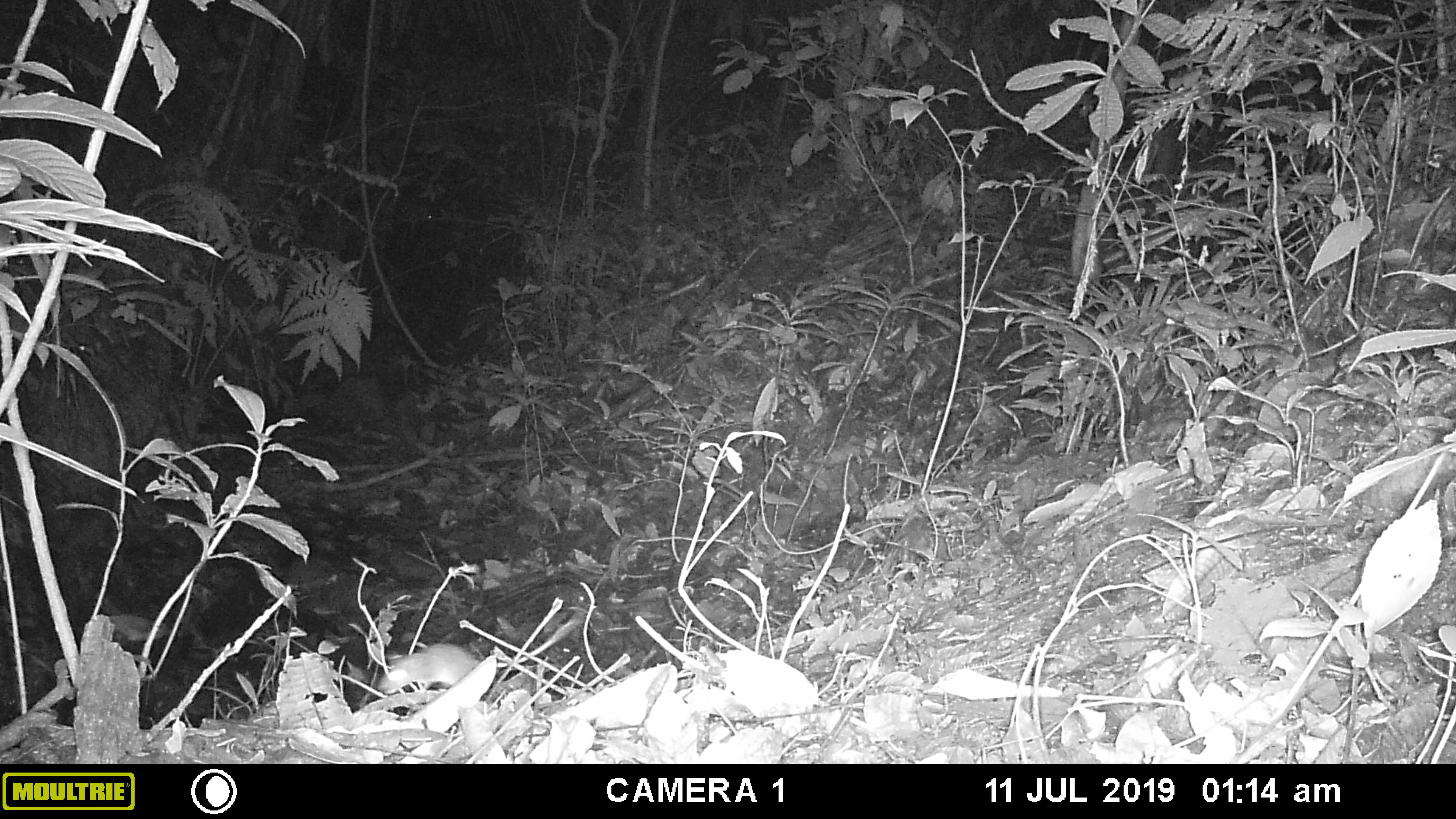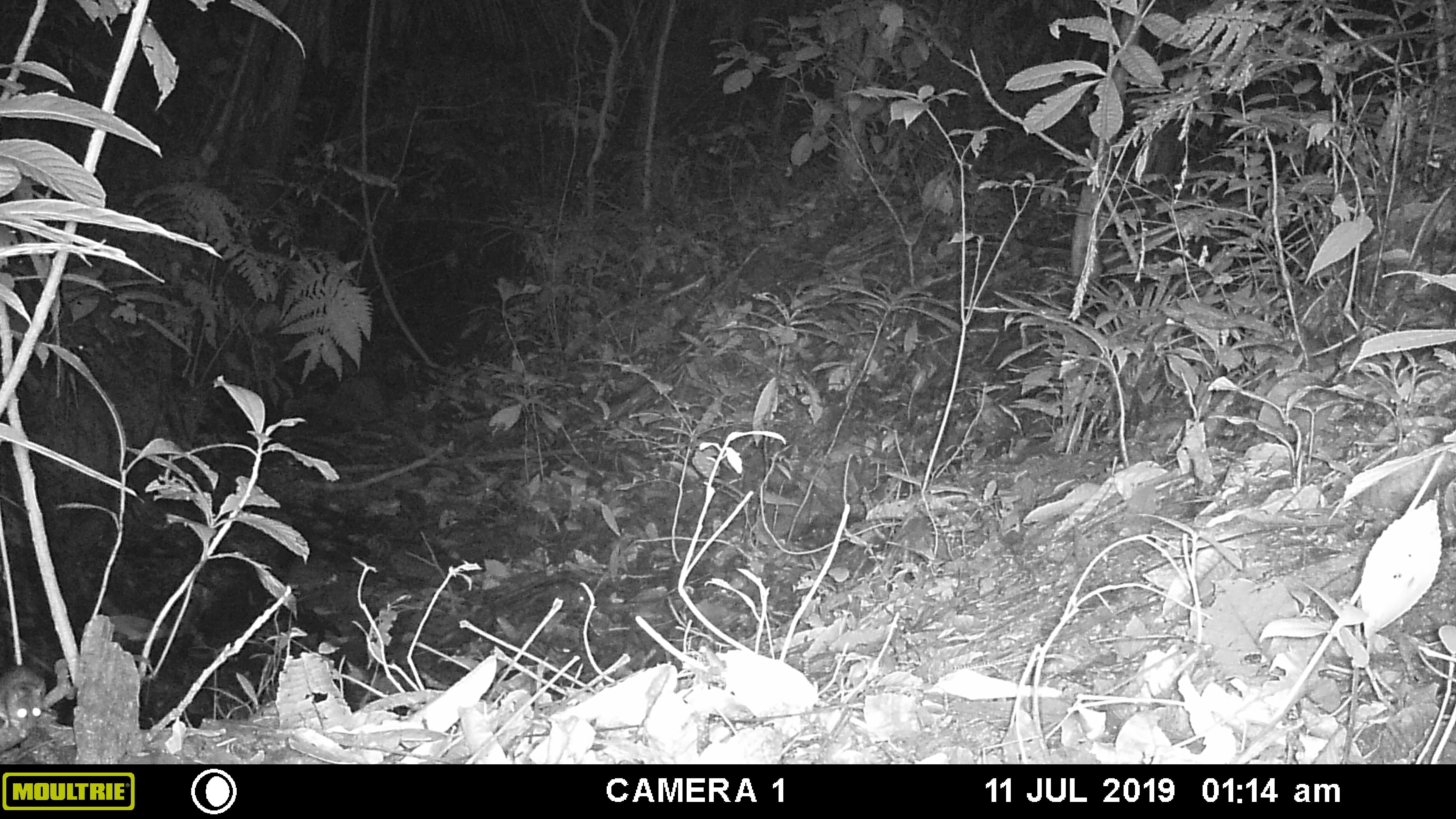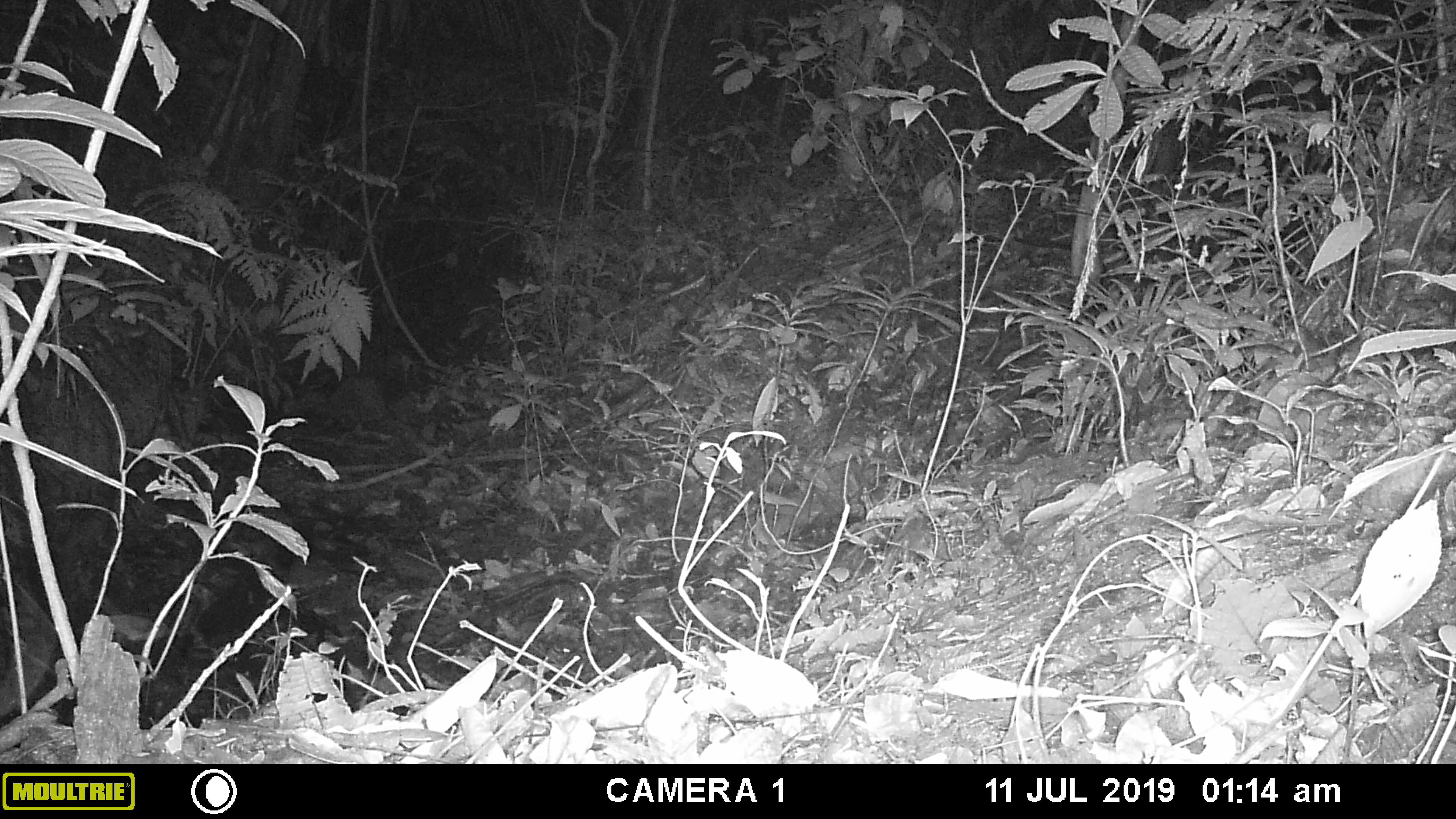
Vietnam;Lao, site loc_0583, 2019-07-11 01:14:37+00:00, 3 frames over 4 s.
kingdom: Animalia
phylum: Chordata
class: Mammalia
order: Rodentia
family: Muridae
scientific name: Muridae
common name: old-world mice and rats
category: unidentified murid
Unidentified murid (old-world mice and rats) (Muridae). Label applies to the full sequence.